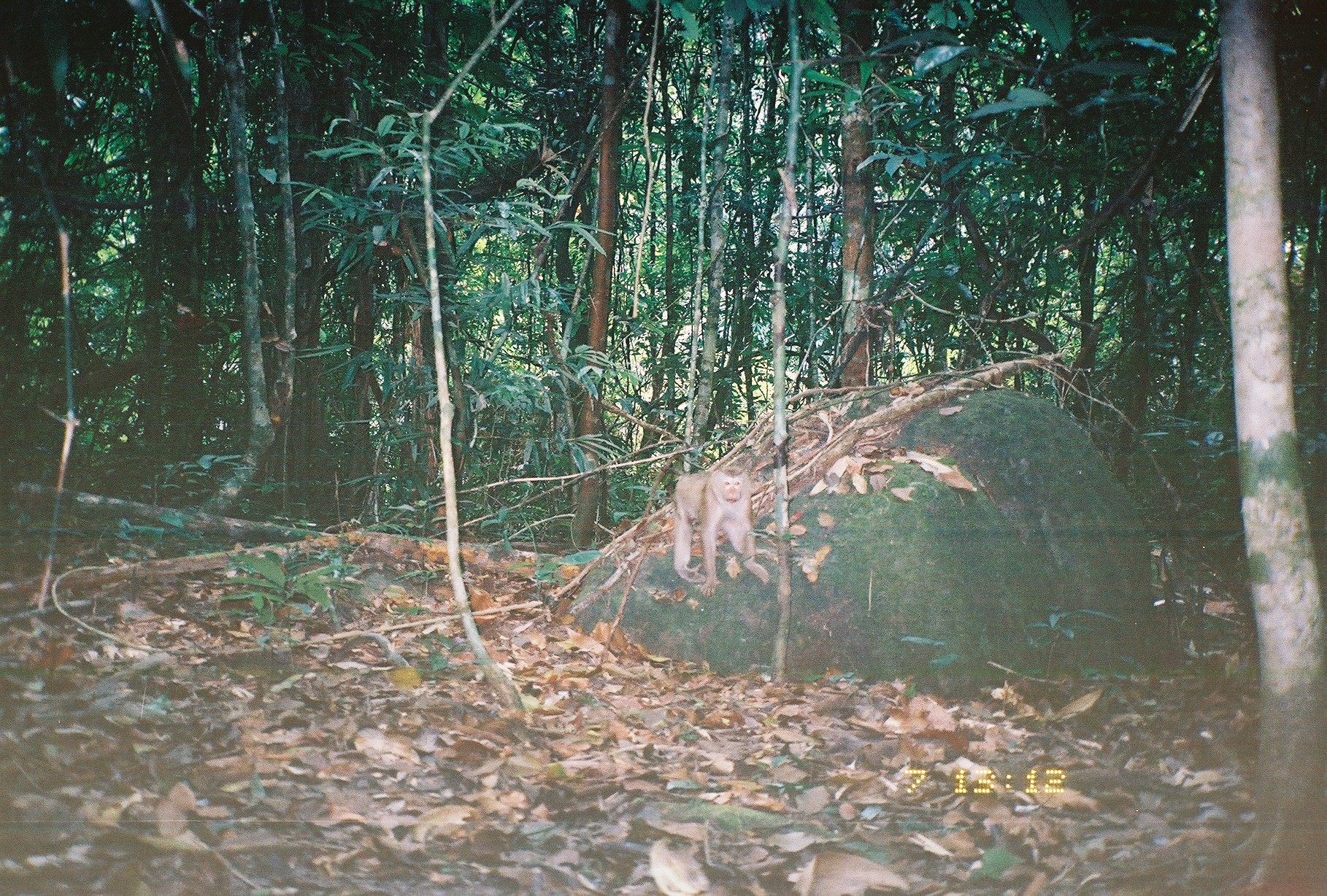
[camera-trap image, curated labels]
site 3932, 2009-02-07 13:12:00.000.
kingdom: Animalia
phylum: Chordata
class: Mammalia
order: Primates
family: Cercopithecidae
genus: Macaca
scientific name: Macaca nemestrina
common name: southern pig-tailed macaque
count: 1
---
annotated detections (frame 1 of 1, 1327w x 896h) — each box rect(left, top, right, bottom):
macaca nemestrina: rect(671, 458, 769, 598)